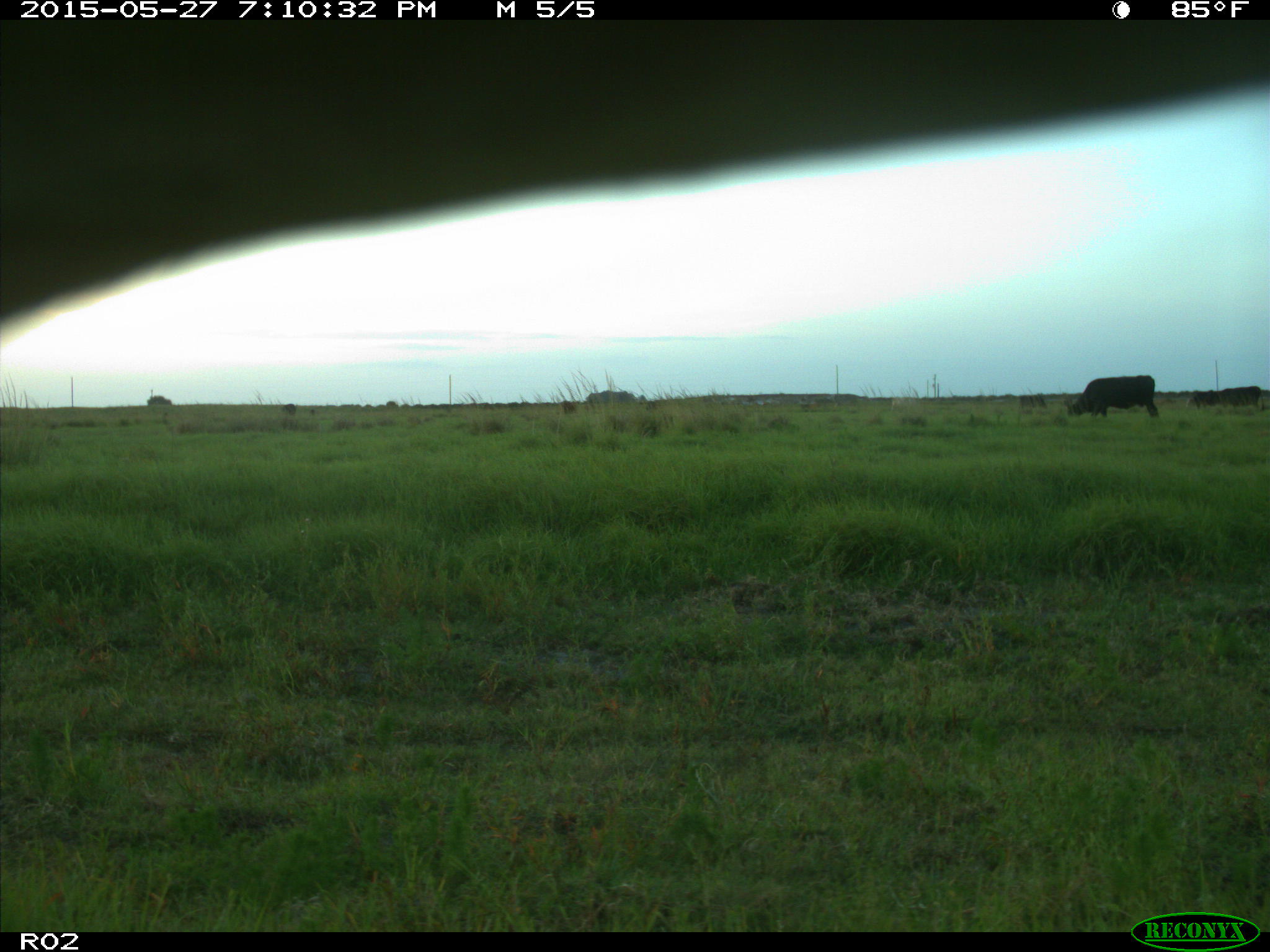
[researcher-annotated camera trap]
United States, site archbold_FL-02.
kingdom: Animalia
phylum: Chordata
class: Mammalia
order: Artiodactyla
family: Bovidae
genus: Bos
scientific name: Bos taurus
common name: domestic cow